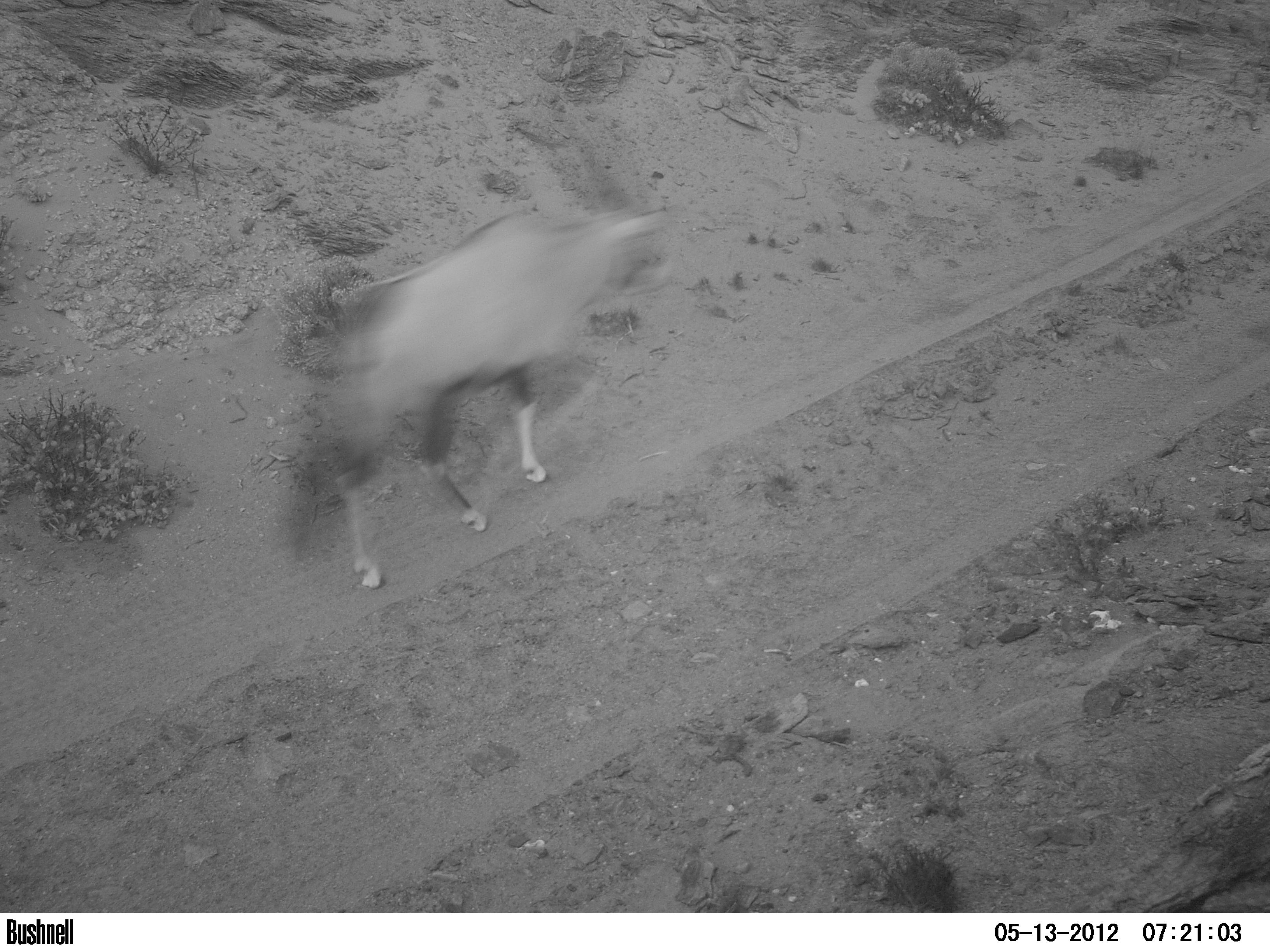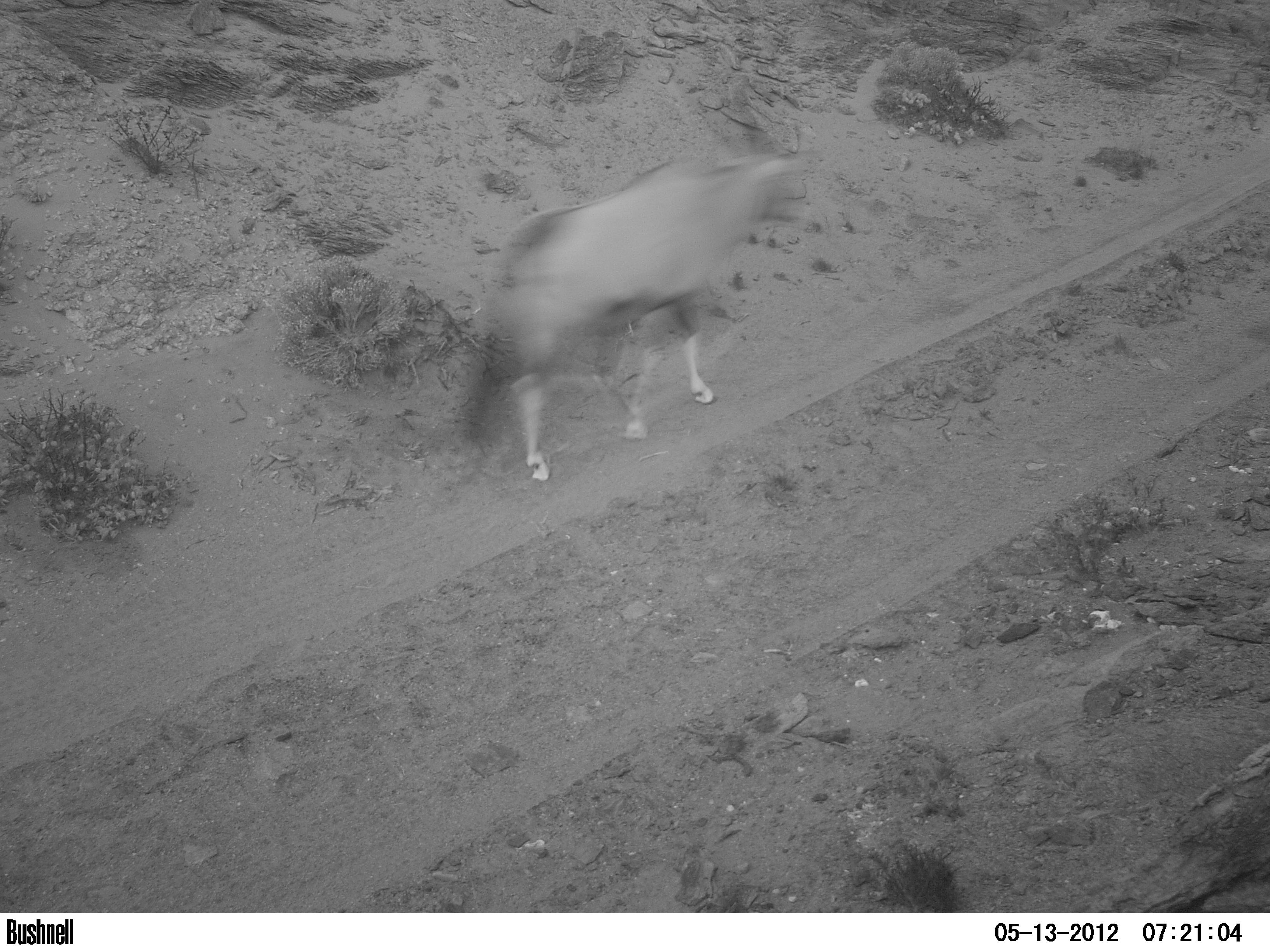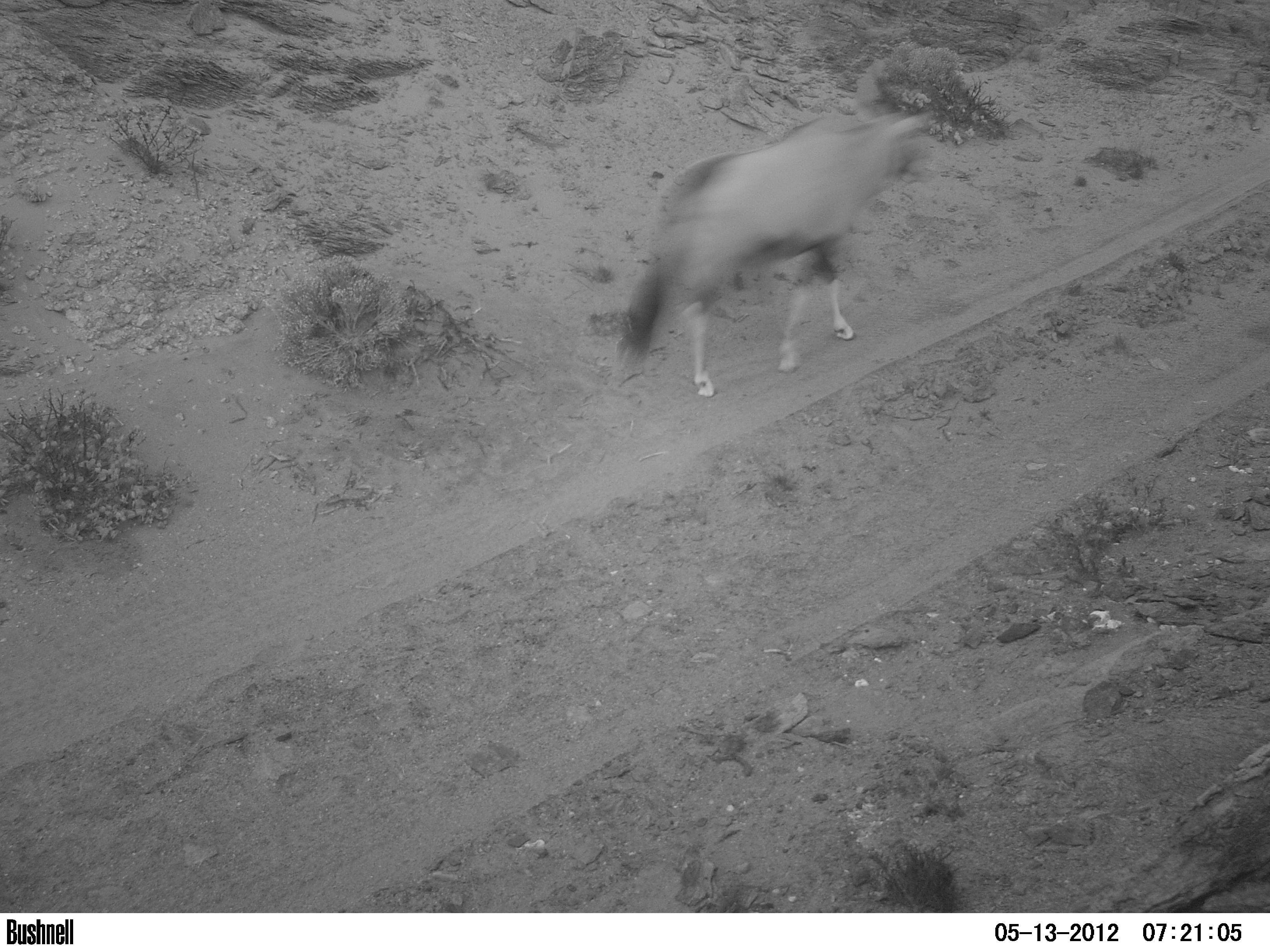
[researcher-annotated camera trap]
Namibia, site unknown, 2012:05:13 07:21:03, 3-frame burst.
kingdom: Animalia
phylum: Chordata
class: Mammalia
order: Artiodactyla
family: Bovidae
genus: Oryx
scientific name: Oryx gazella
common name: gemsbok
Oryx gazella (gemsbok).